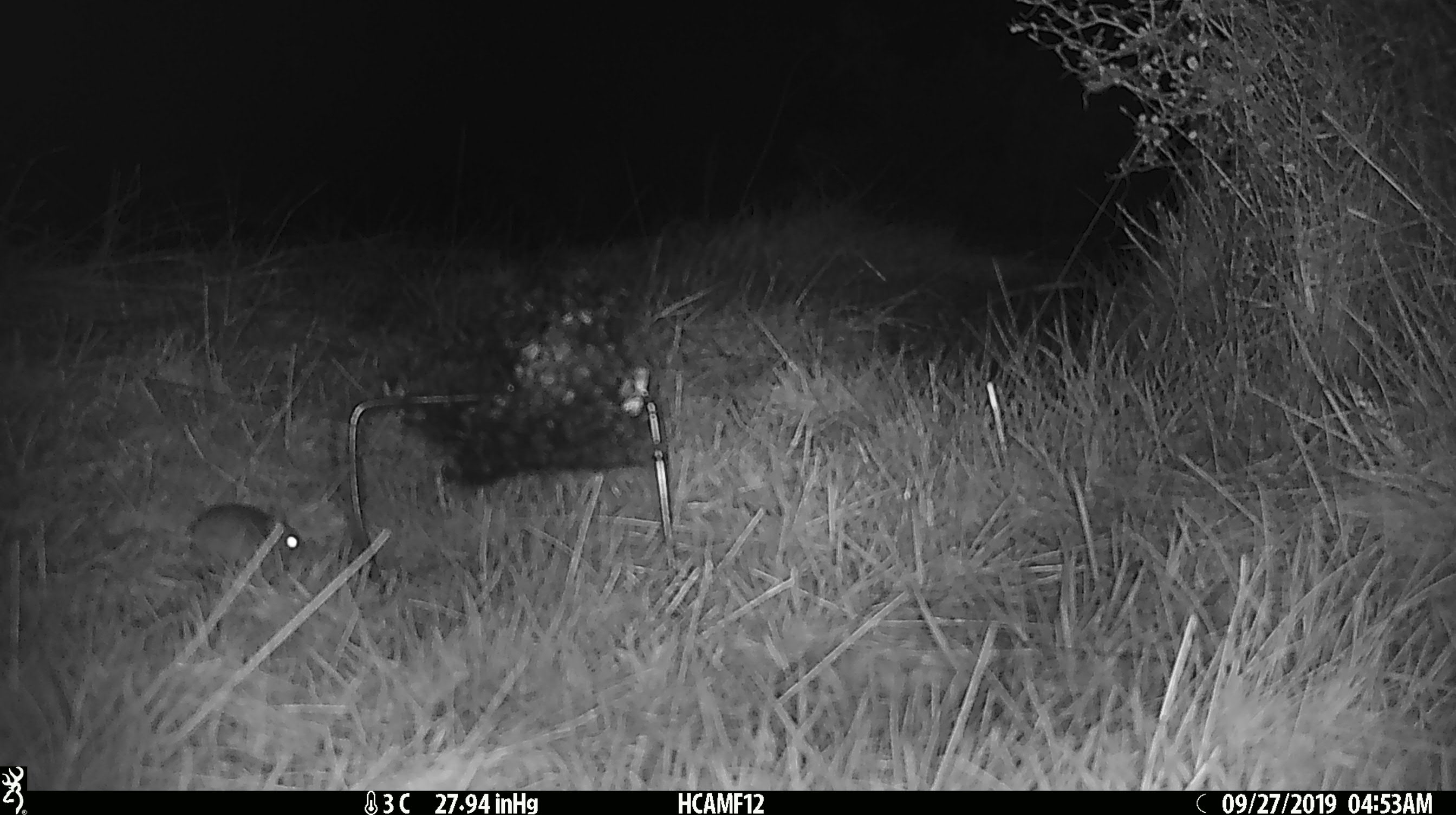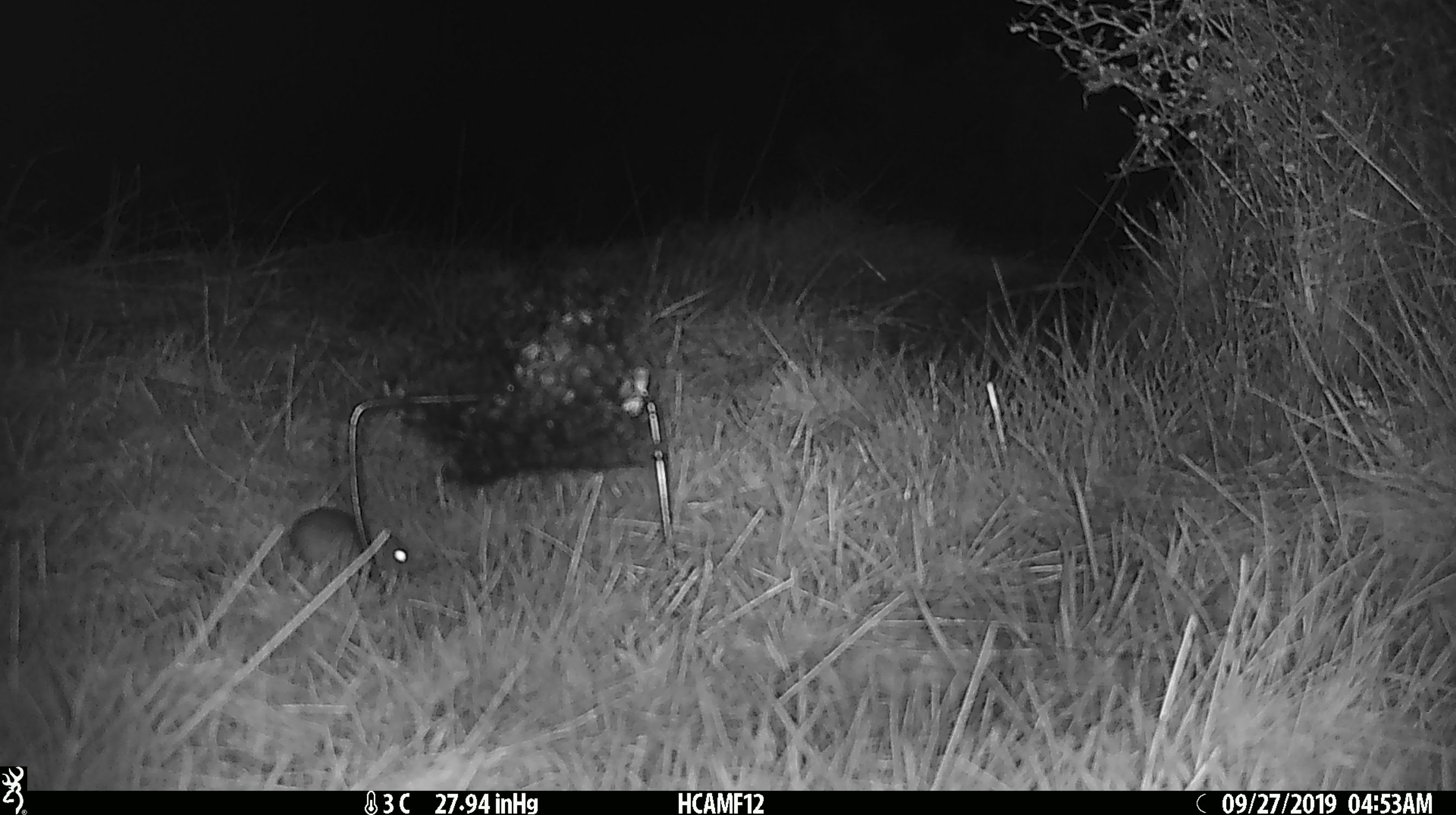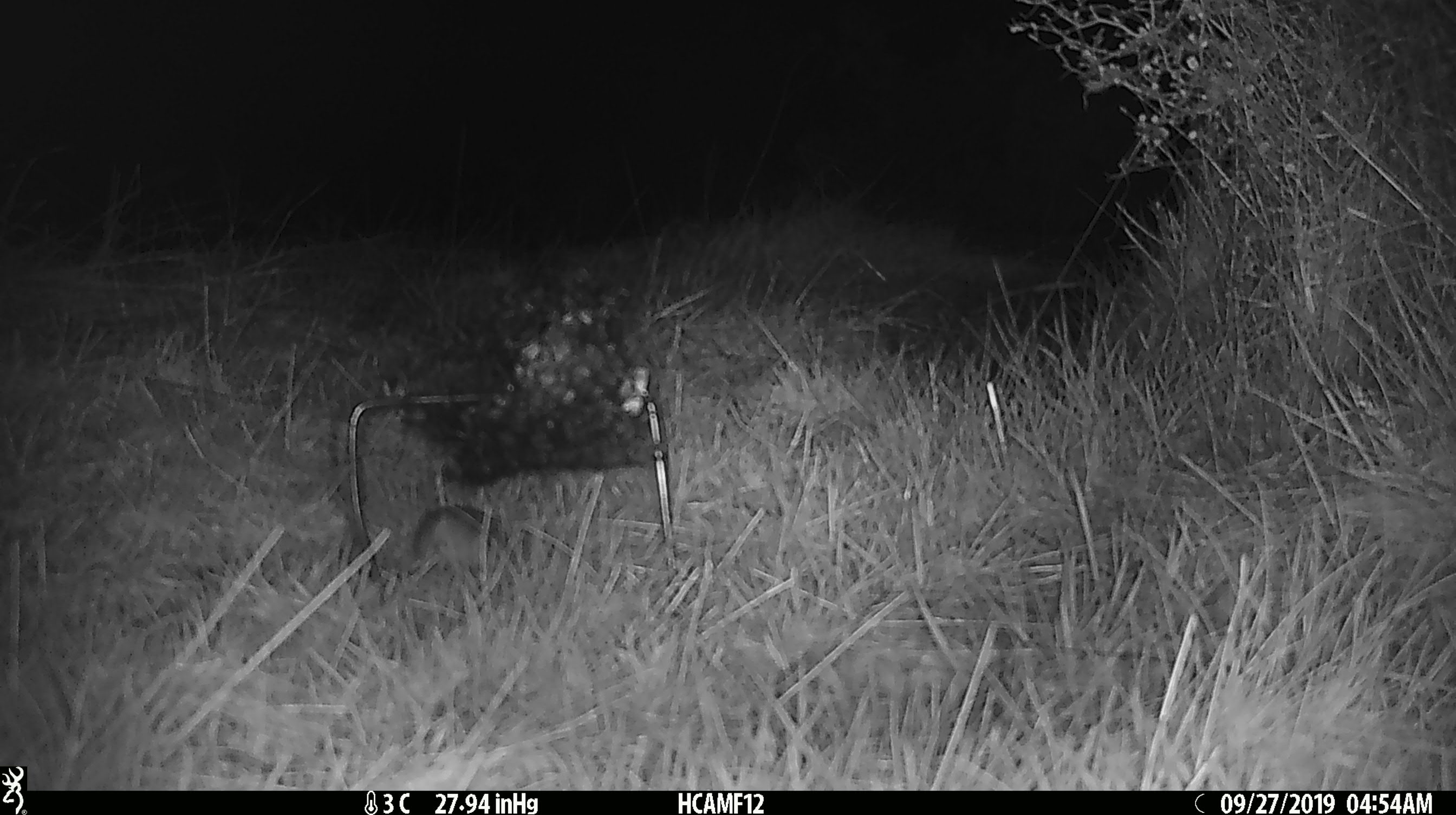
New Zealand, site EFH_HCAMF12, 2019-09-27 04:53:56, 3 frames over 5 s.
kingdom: Animalia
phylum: Chordata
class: Mammalia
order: Rodentia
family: Muridae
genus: Mus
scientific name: Mus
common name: mouse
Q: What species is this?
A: Mouse (Mus).